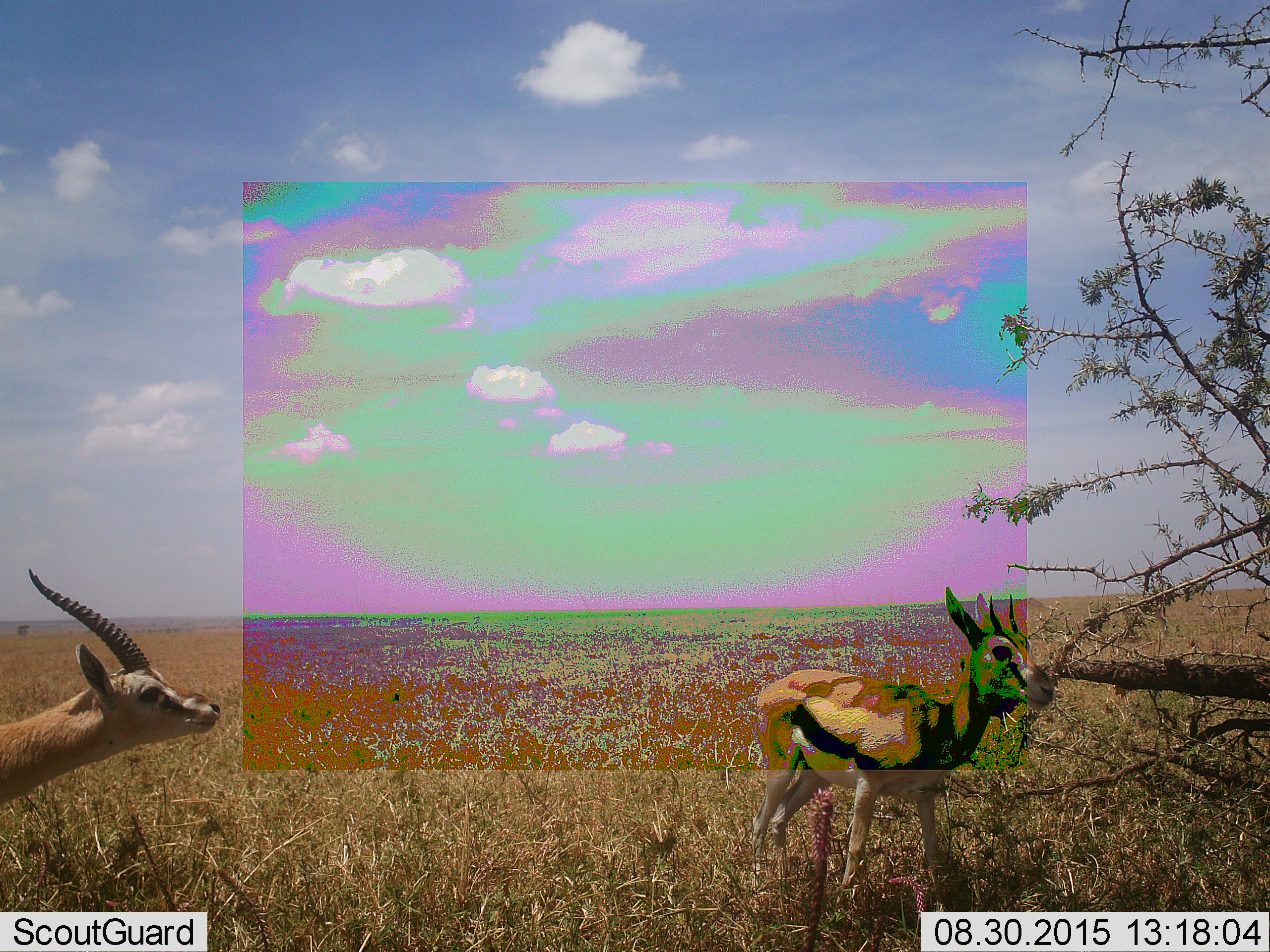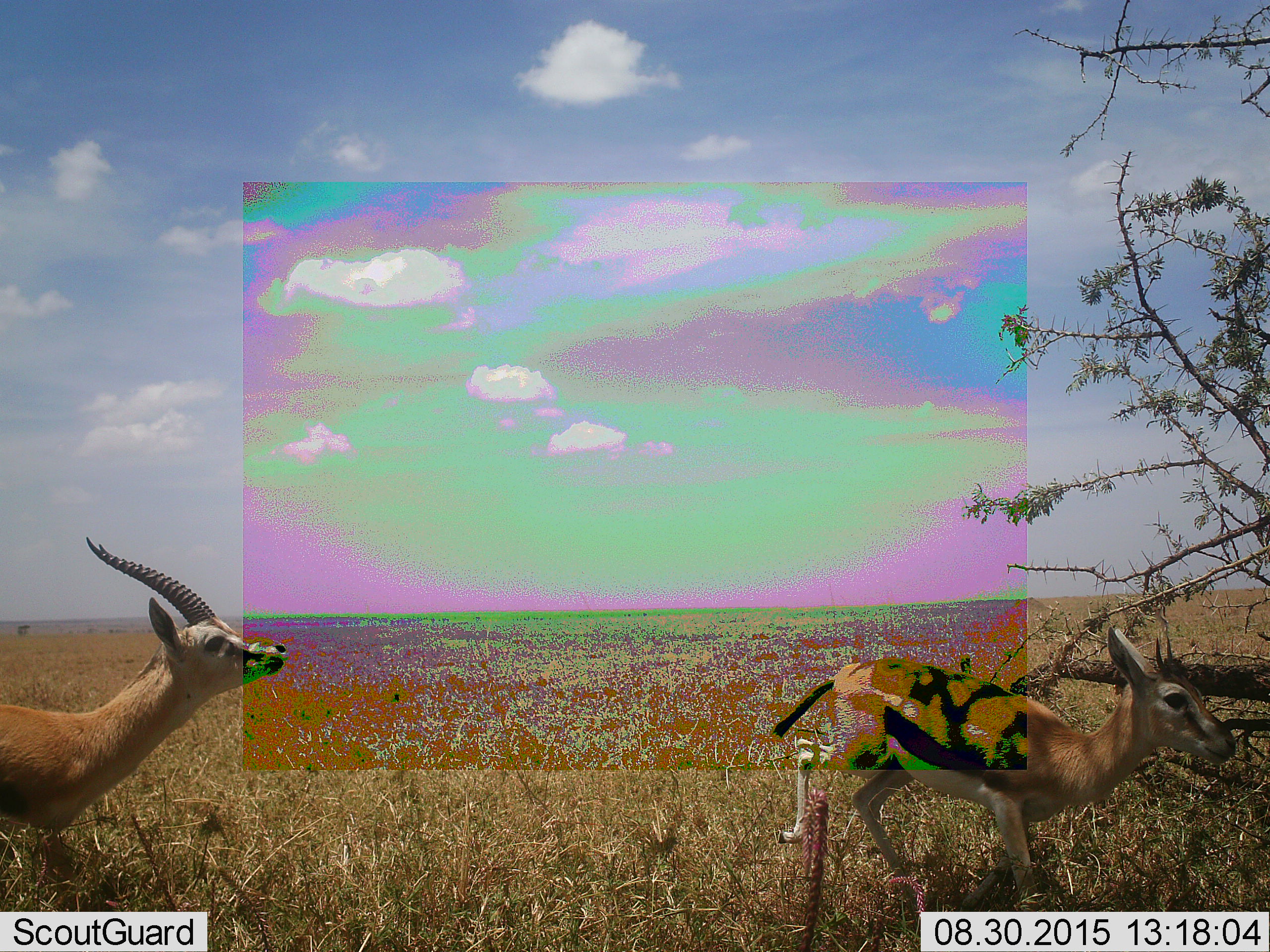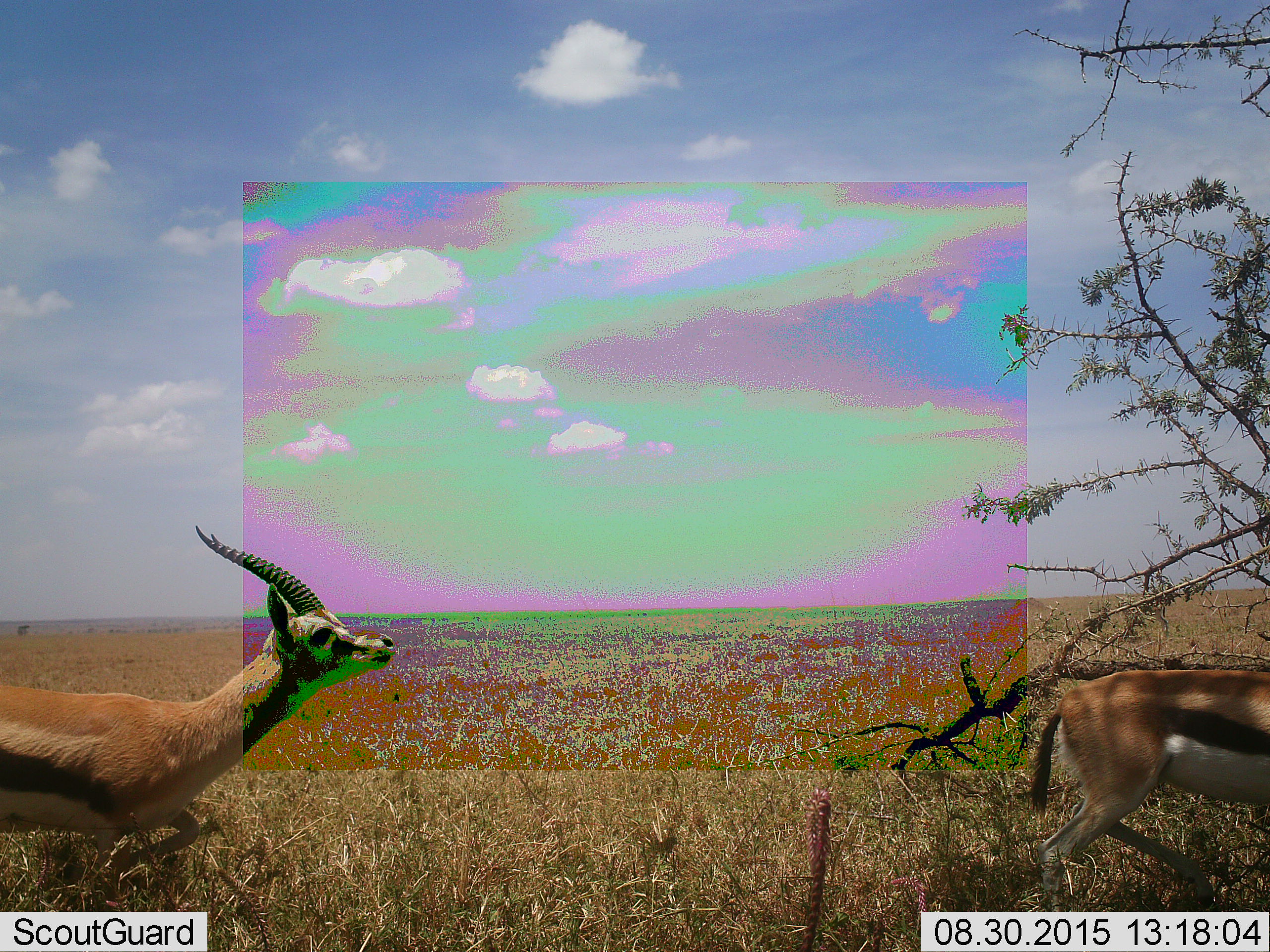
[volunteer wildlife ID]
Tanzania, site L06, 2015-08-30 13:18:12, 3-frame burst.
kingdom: Animalia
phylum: Chordata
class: Mammalia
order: Artiodactyla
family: Bovidae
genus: Eudorcas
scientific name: Eudorcas thomsonii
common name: thomson's gazelle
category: gazellethomsons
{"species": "gazellethomsons (thomson's gazelle) (Eudorcas thomsonii)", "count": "2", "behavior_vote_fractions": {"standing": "57%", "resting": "0%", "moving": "71%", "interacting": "0%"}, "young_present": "0%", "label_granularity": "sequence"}